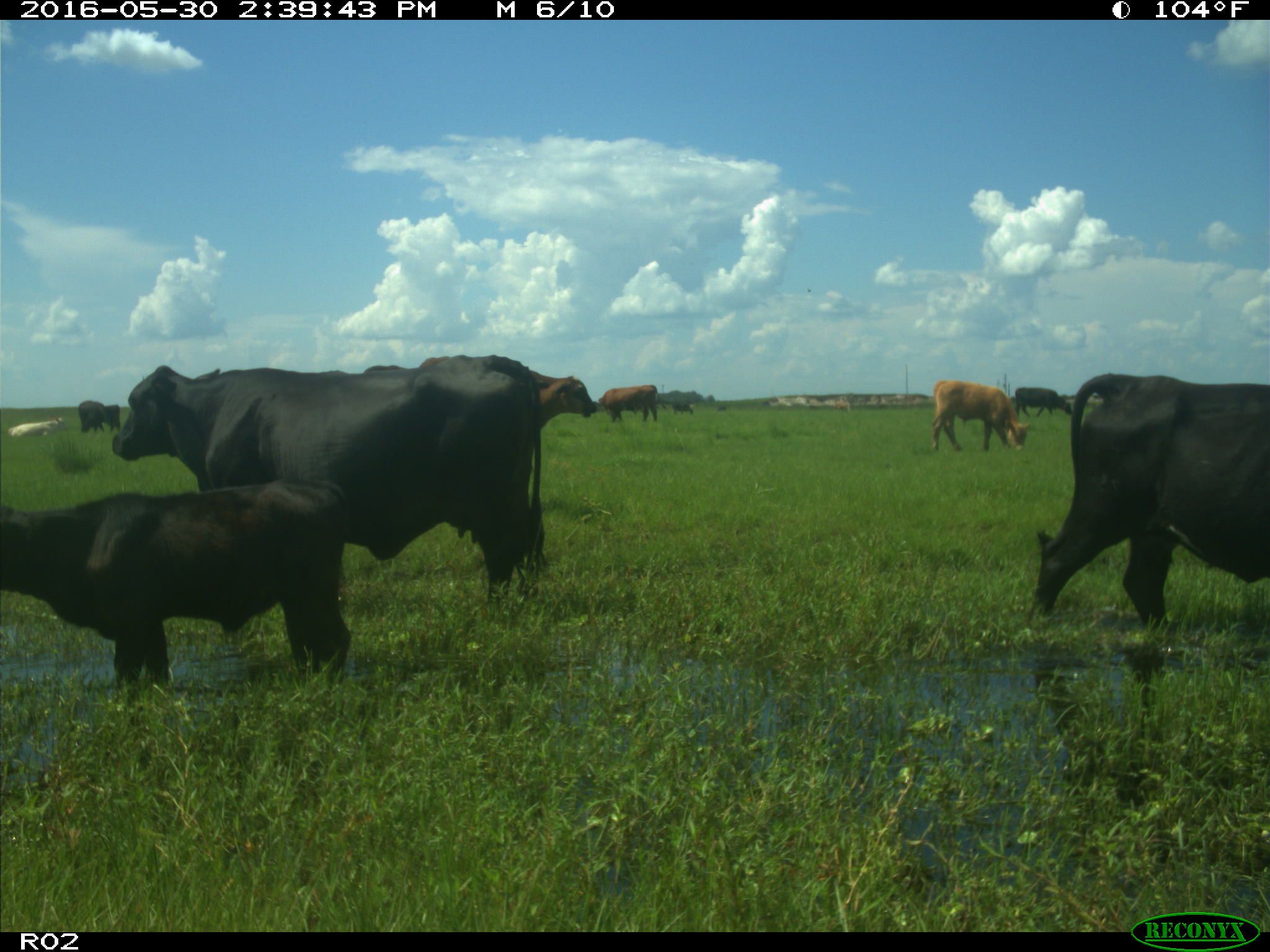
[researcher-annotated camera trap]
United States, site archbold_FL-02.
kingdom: Animalia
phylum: Chordata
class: Mammalia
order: Artiodactyla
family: Bovidae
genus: Bos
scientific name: Bos taurus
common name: domestic cow